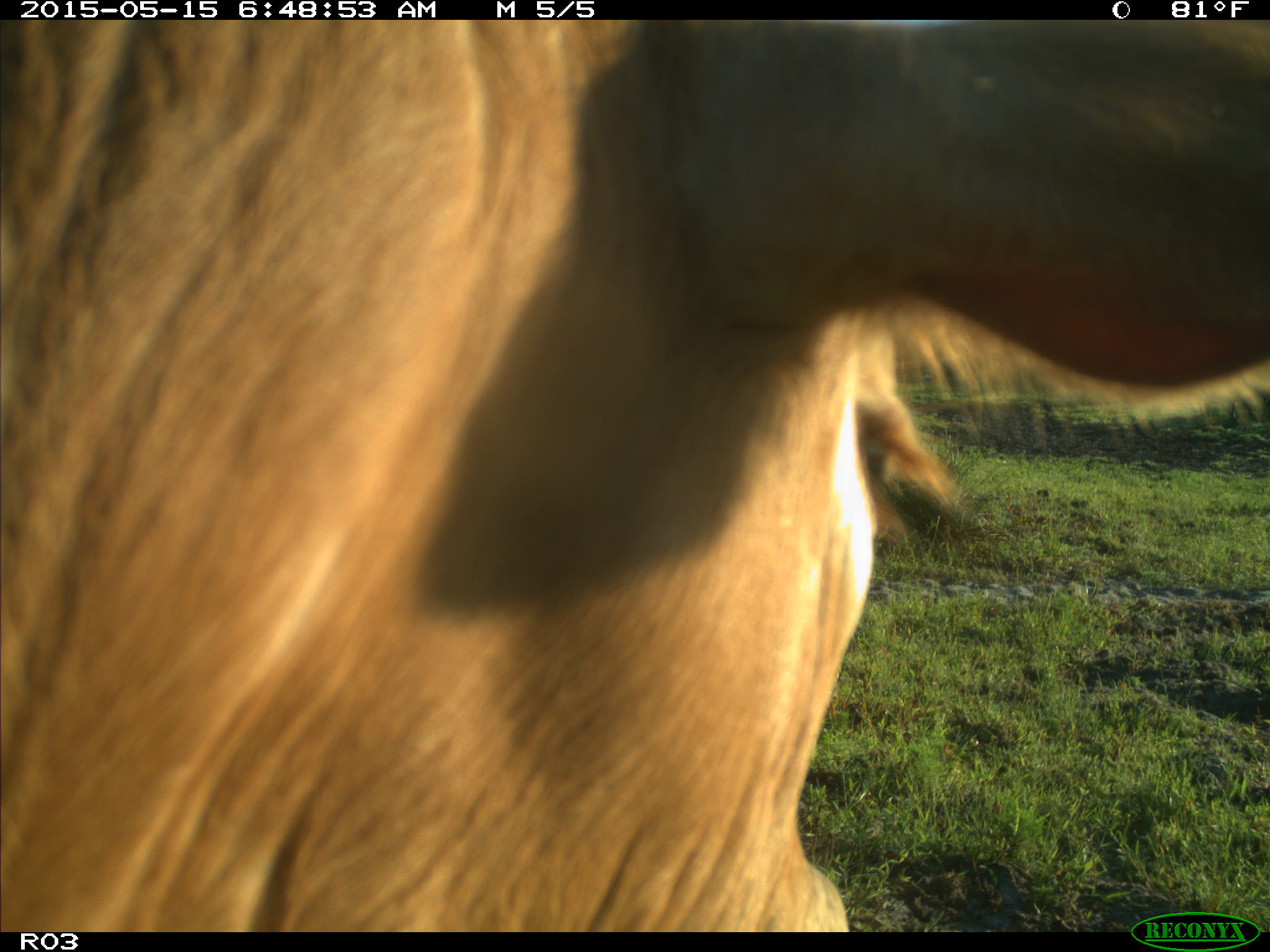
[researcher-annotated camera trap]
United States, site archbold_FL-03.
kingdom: Animalia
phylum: Chordata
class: Mammalia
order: Artiodactyla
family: Bovidae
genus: Bos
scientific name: Bos taurus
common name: domestic cow